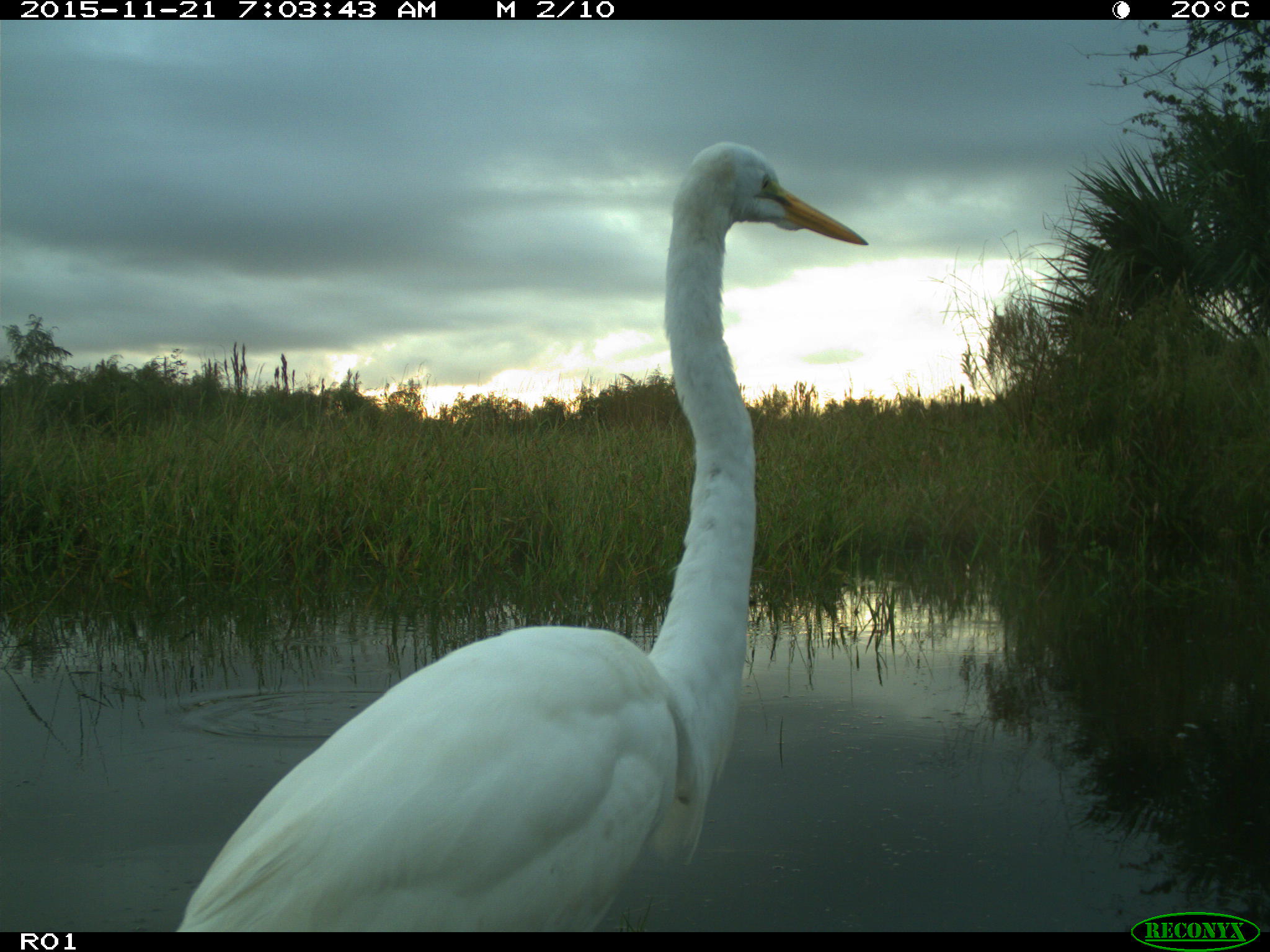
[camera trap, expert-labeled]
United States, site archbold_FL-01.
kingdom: Animalia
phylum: Chordata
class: Aves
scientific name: Aves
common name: birds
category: unidentified bird